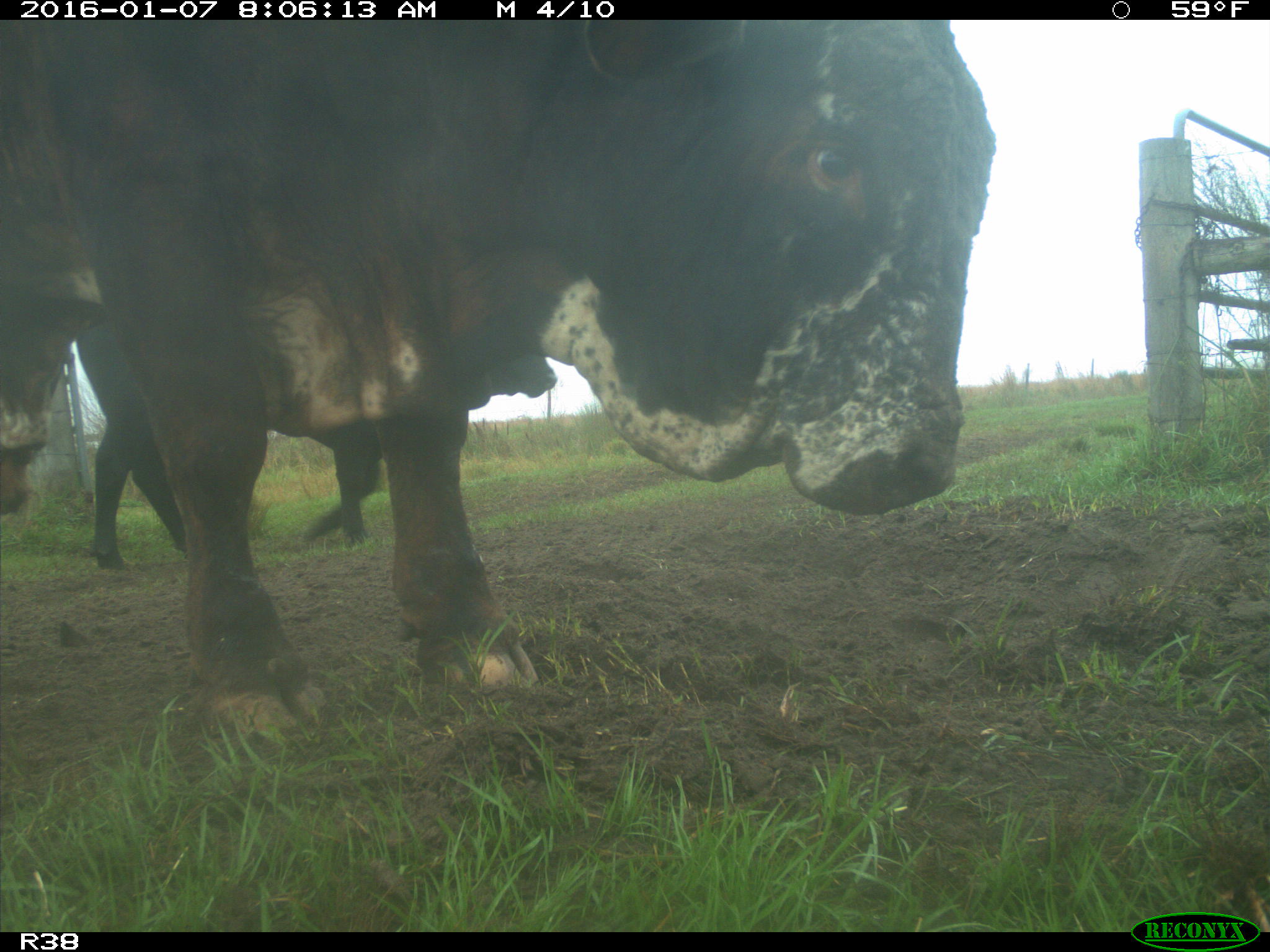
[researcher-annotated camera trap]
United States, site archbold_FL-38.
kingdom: Animalia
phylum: Chordata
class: Mammalia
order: Artiodactyla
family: Bovidae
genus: Bos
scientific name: Bos taurus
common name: domestic cow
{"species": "Bos taurus (domestic cow)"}